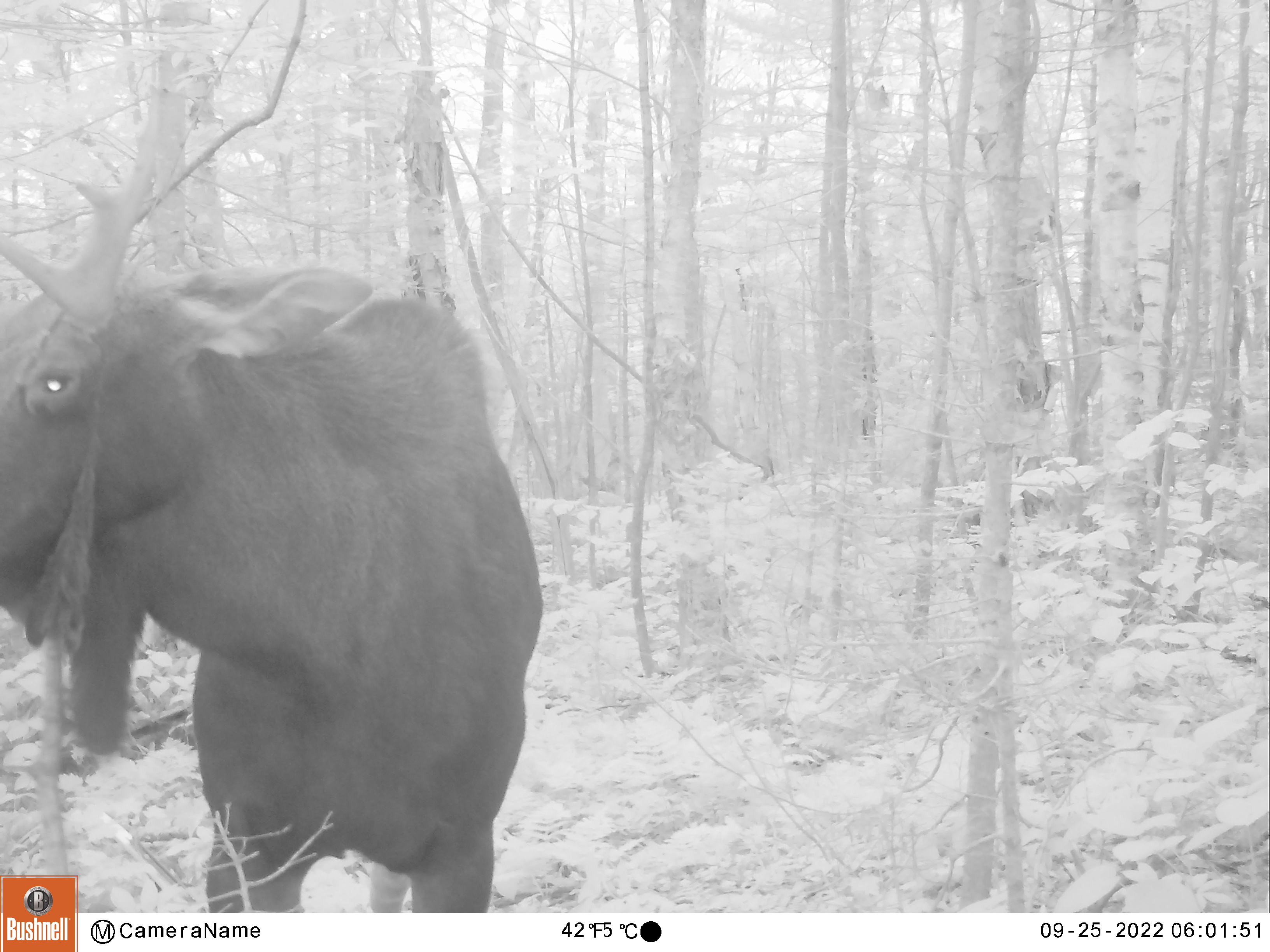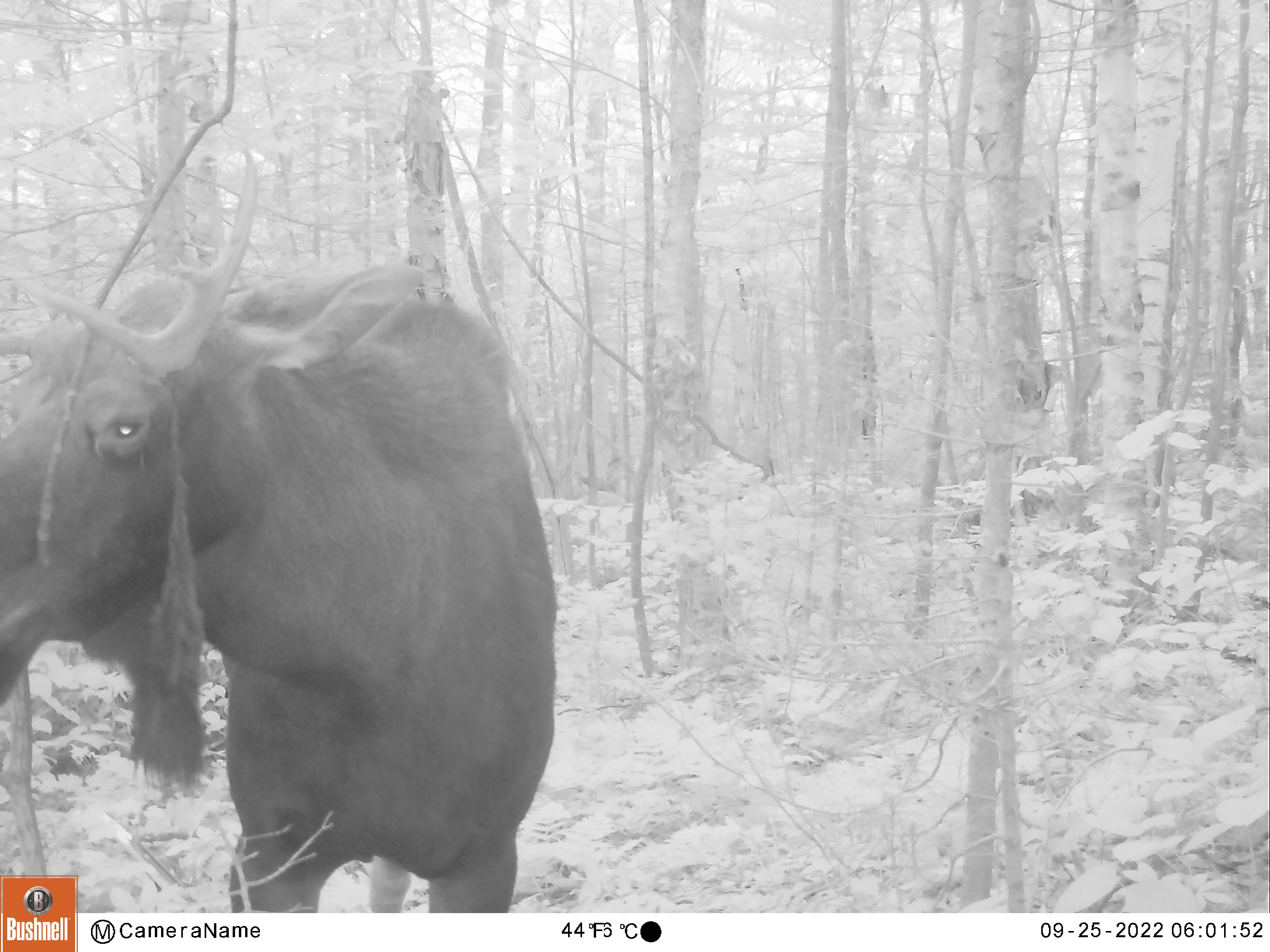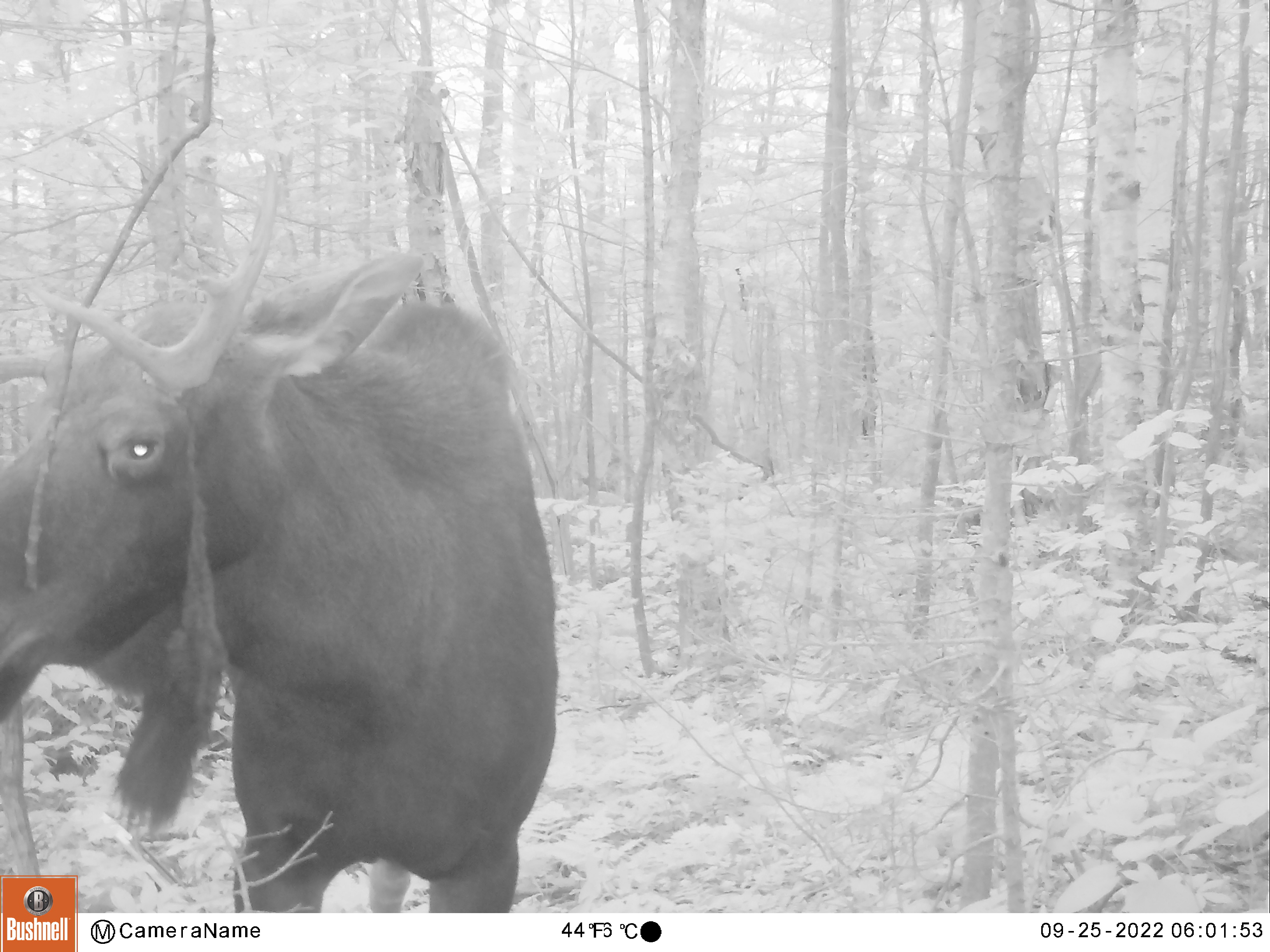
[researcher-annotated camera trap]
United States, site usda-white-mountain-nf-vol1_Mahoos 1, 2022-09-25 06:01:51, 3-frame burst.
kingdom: Animalia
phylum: Chordata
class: Mammalia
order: Artiodactyla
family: Cervidae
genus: Alces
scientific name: Alces alces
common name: moose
Moose (Alces alces).